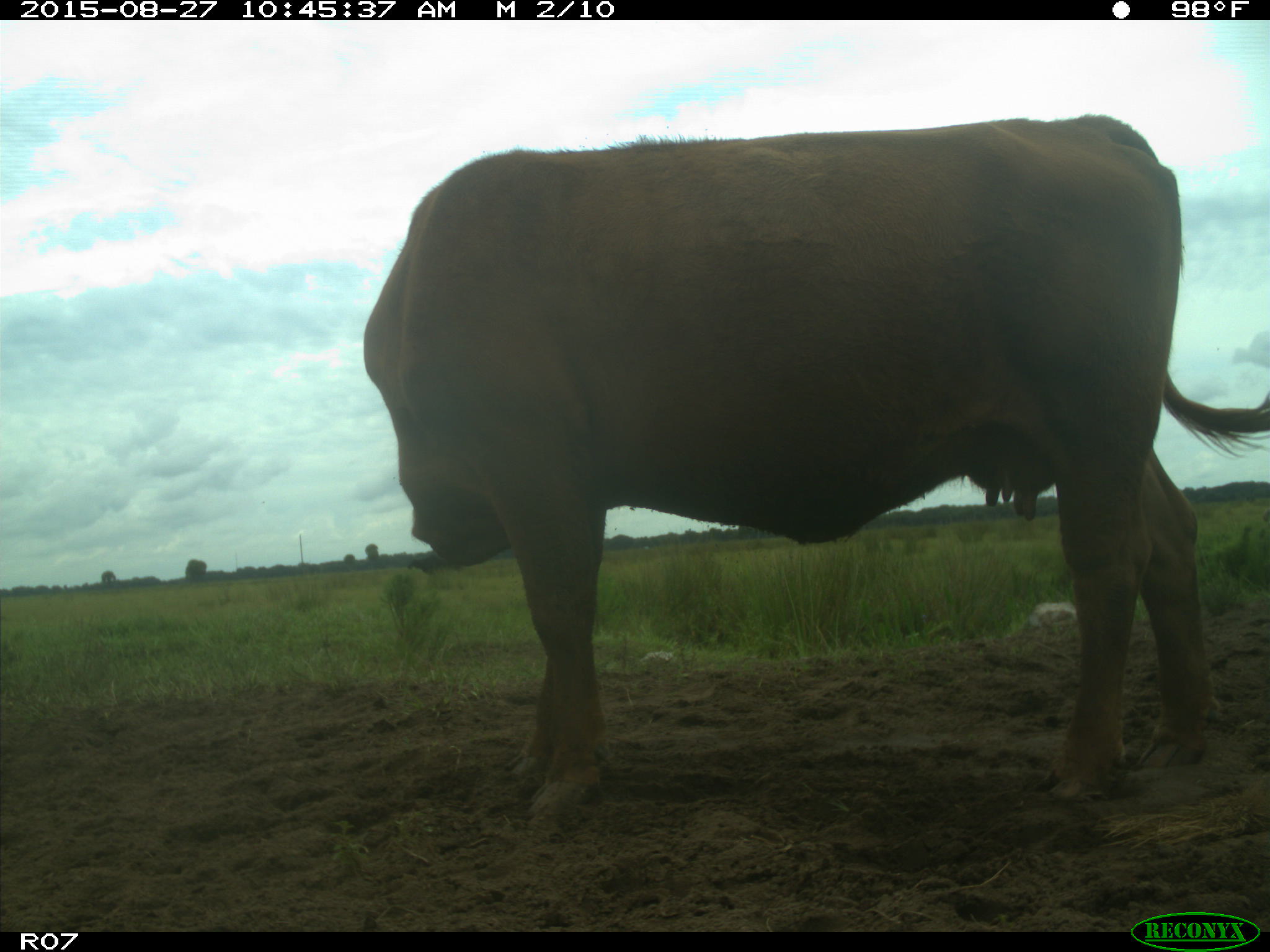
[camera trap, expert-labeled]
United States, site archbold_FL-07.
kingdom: Animalia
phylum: Chordata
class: Mammalia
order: Artiodactyla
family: Bovidae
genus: Bos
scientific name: Bos taurus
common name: domestic cow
Bos taurus (domestic cow).